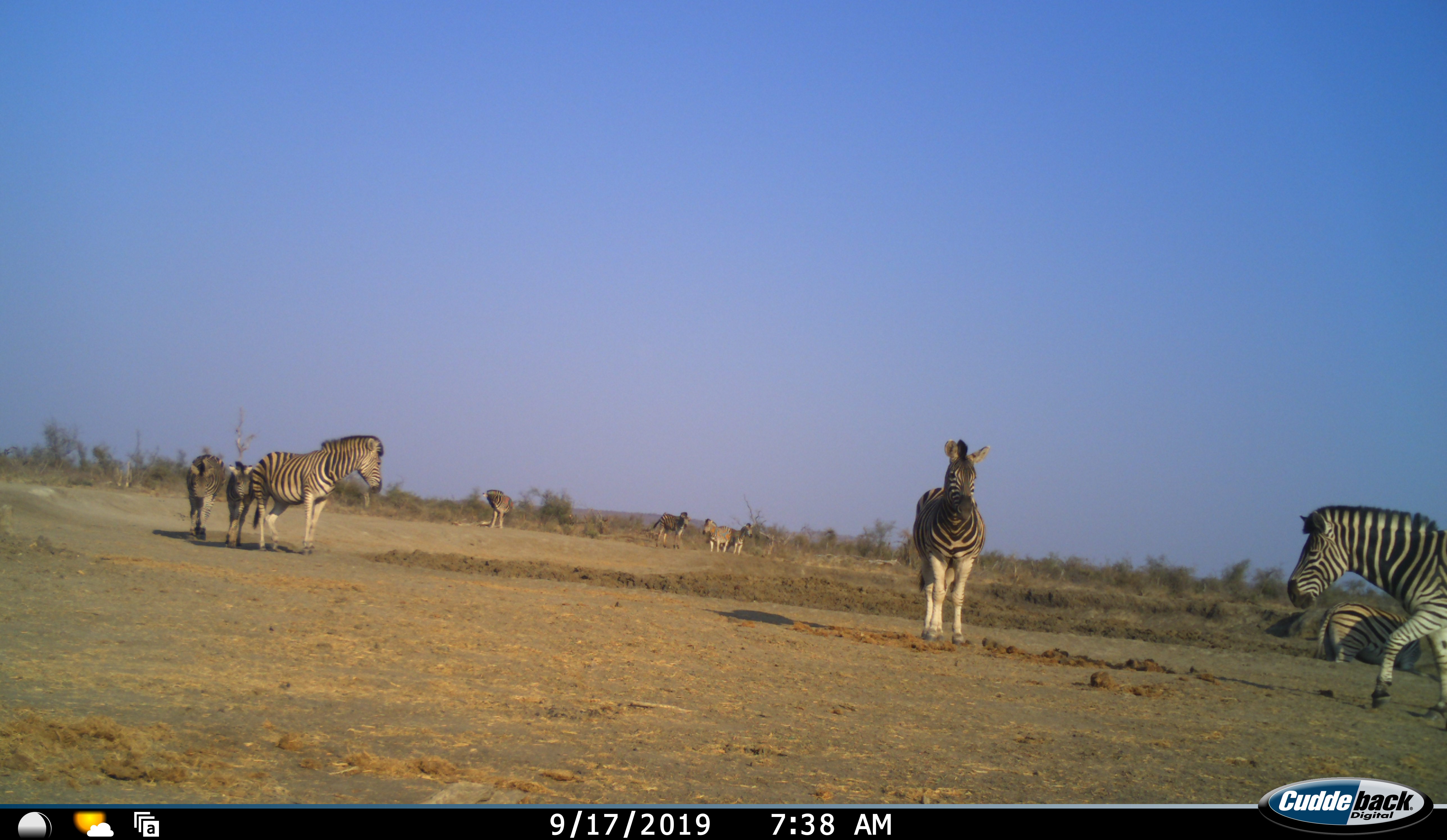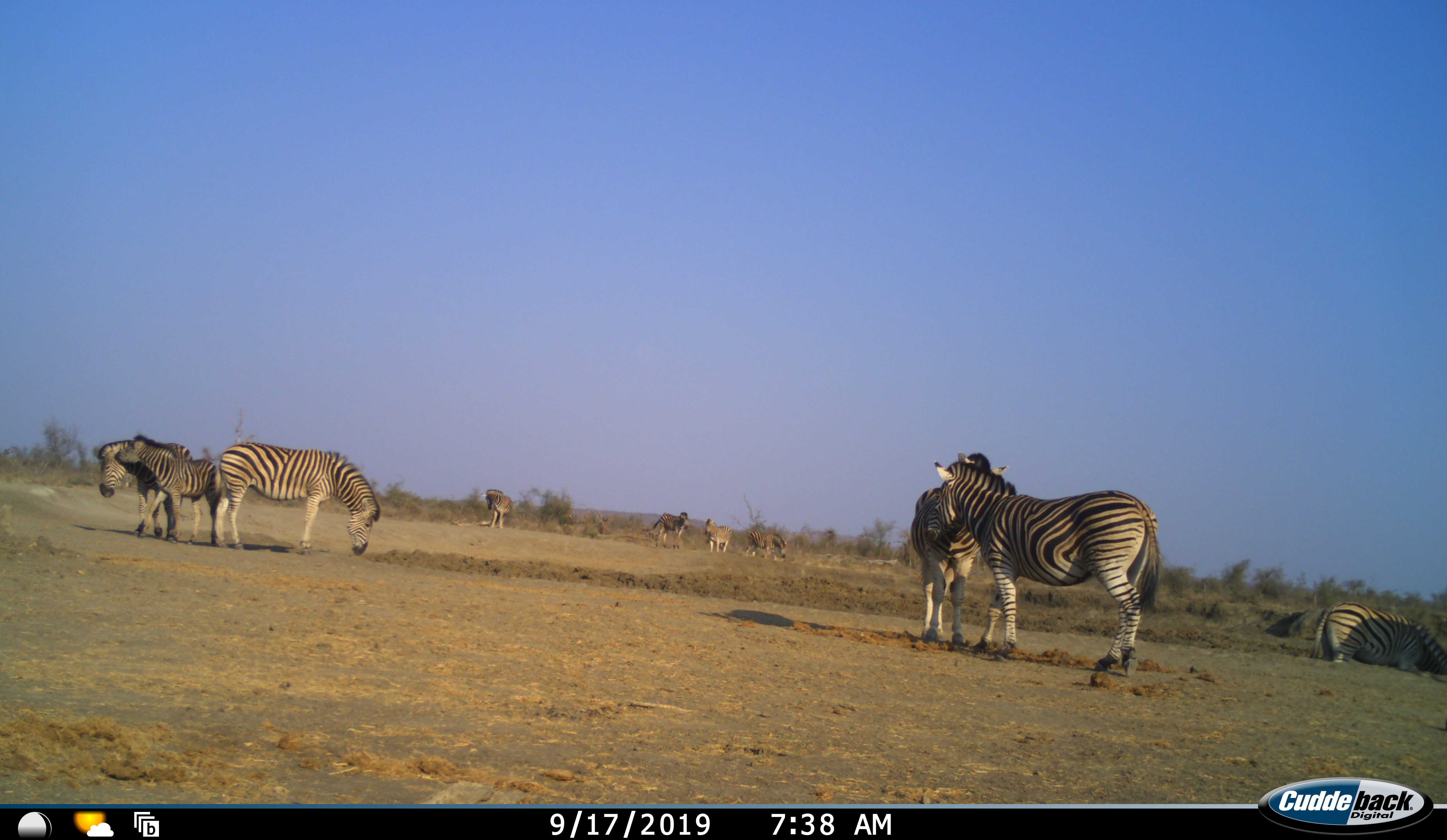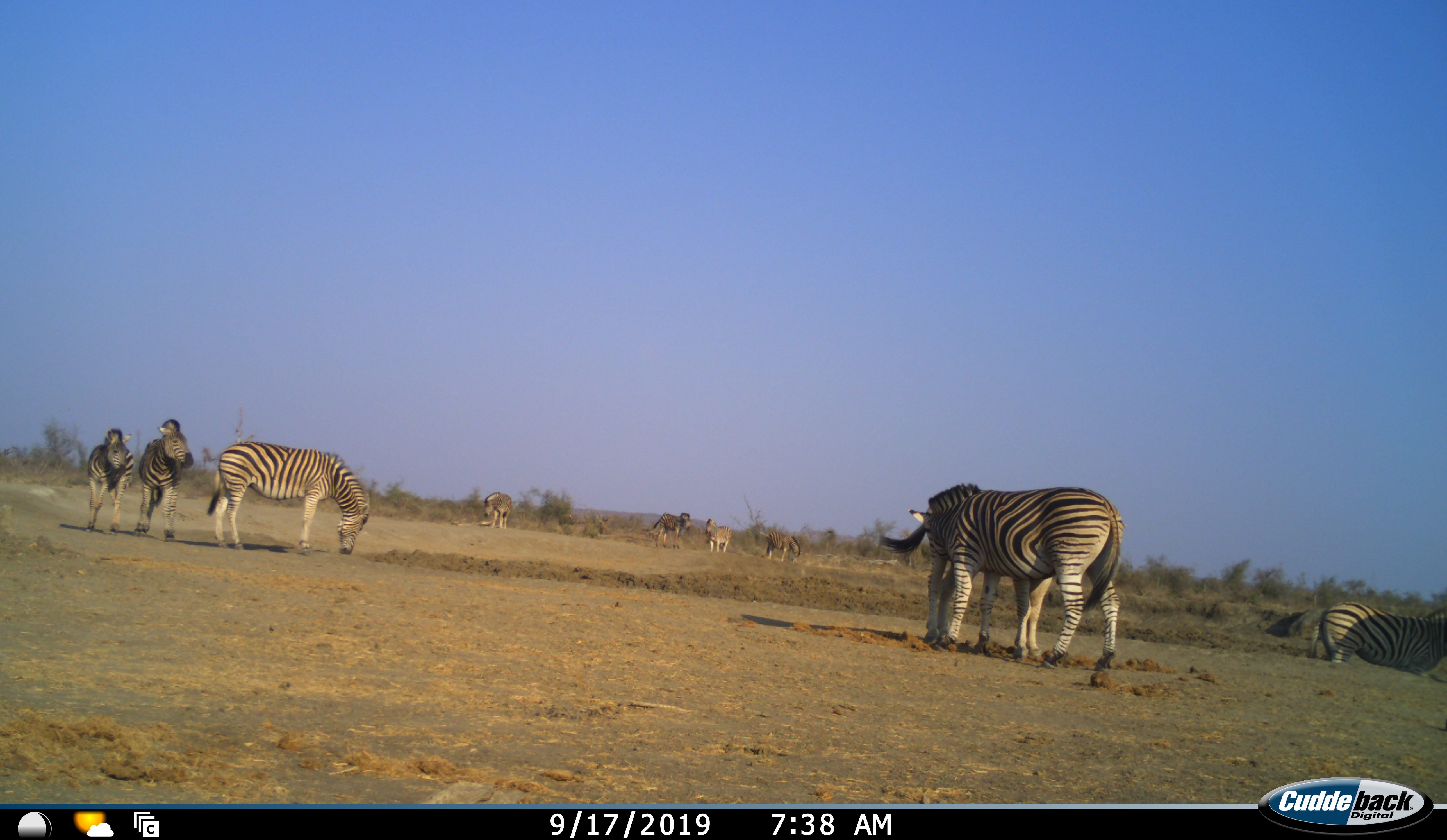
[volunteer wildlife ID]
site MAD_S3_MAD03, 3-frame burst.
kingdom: Animalia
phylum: Chordata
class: Mammalia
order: Perissodactyla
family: Equidae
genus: Equus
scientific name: Equus quagga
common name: plains zebra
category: zebraplains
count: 10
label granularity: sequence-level